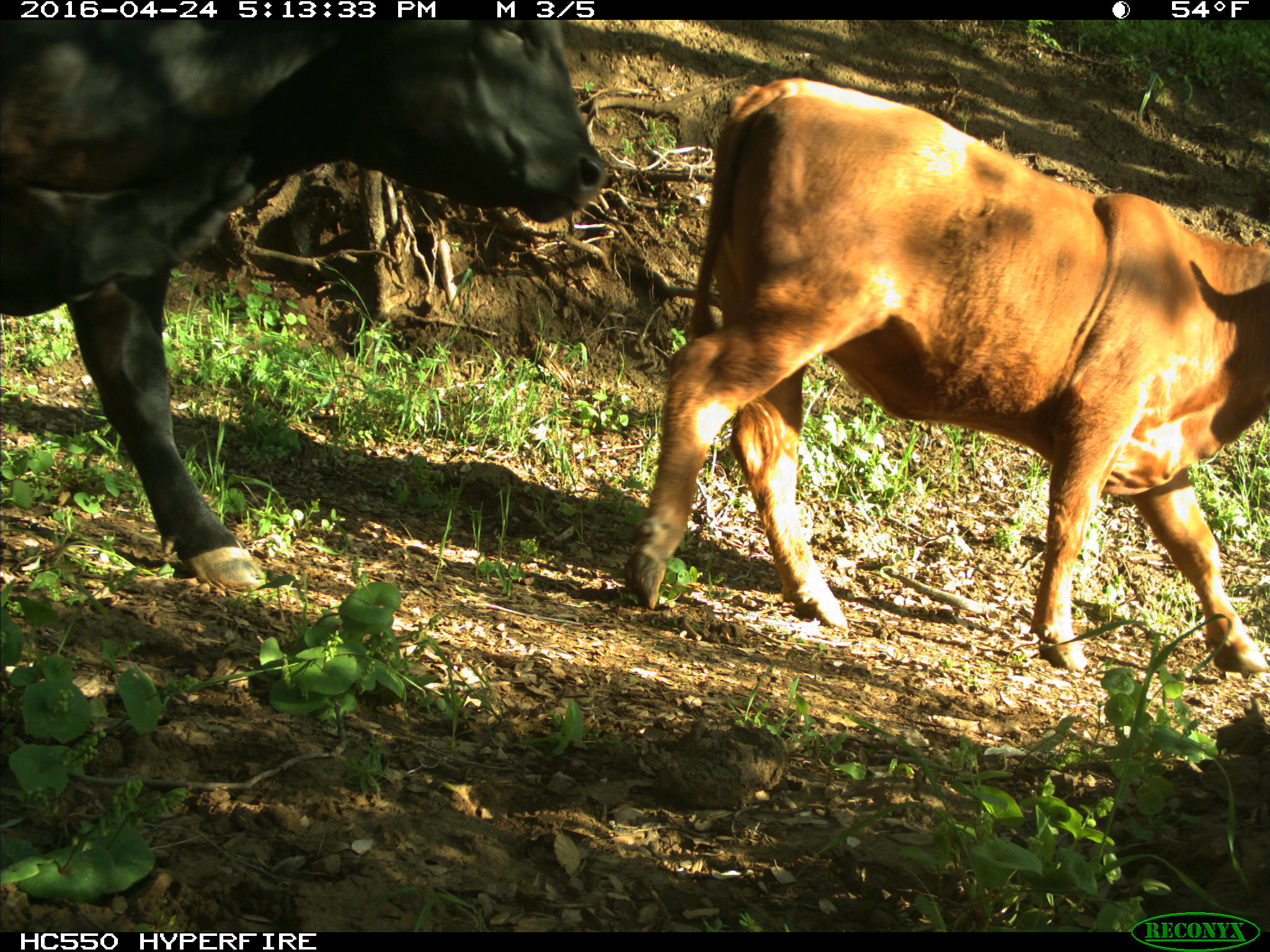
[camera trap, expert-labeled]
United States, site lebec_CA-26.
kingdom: Animalia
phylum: Chordata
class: Mammalia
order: Artiodactyla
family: Bovidae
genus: Bos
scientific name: Bos taurus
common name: domestic cow